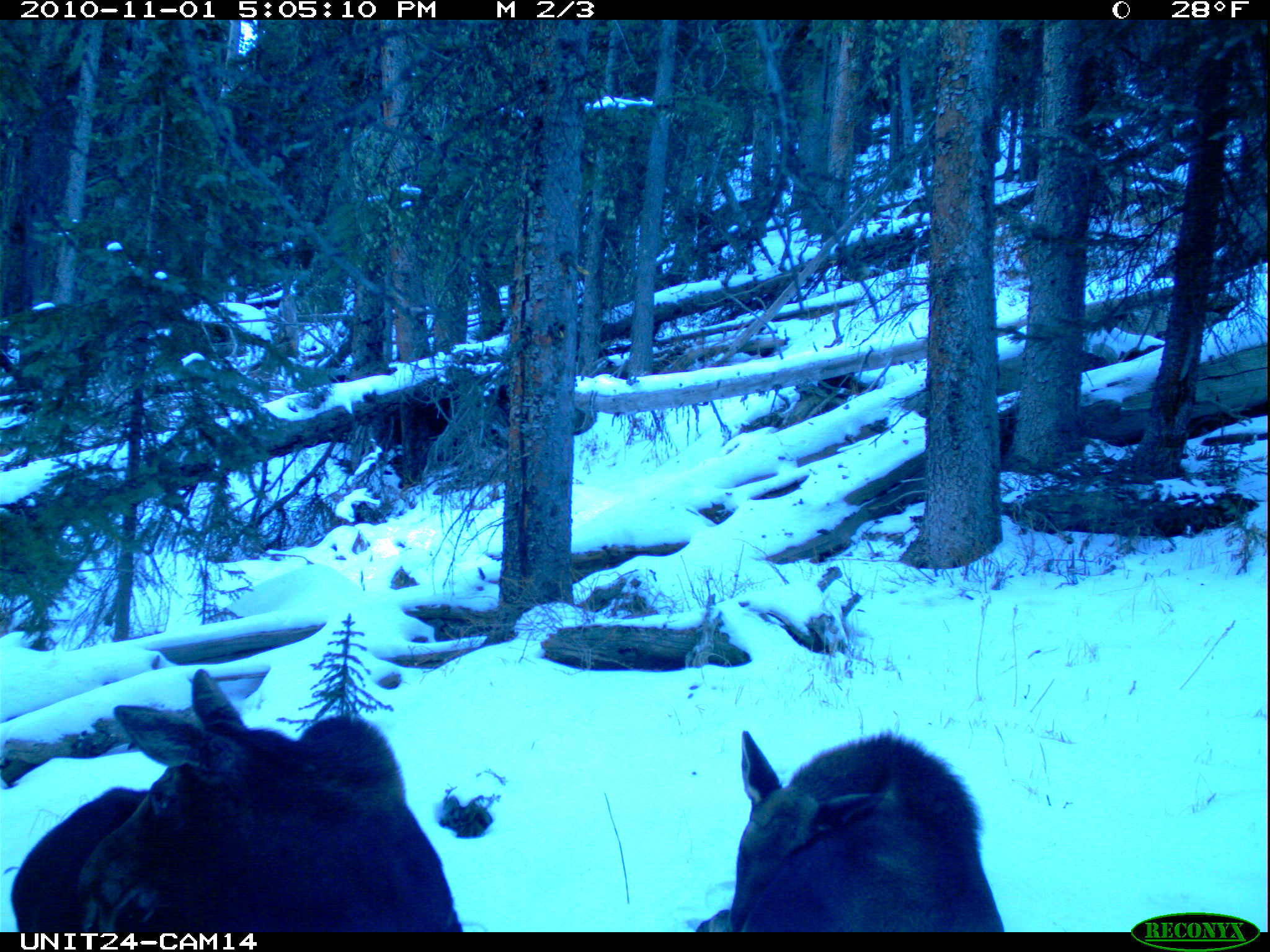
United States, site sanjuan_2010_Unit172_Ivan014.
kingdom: Animalia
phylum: Chordata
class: Mammalia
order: Artiodactyla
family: Cervidae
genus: Alces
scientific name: Alces alces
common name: moose